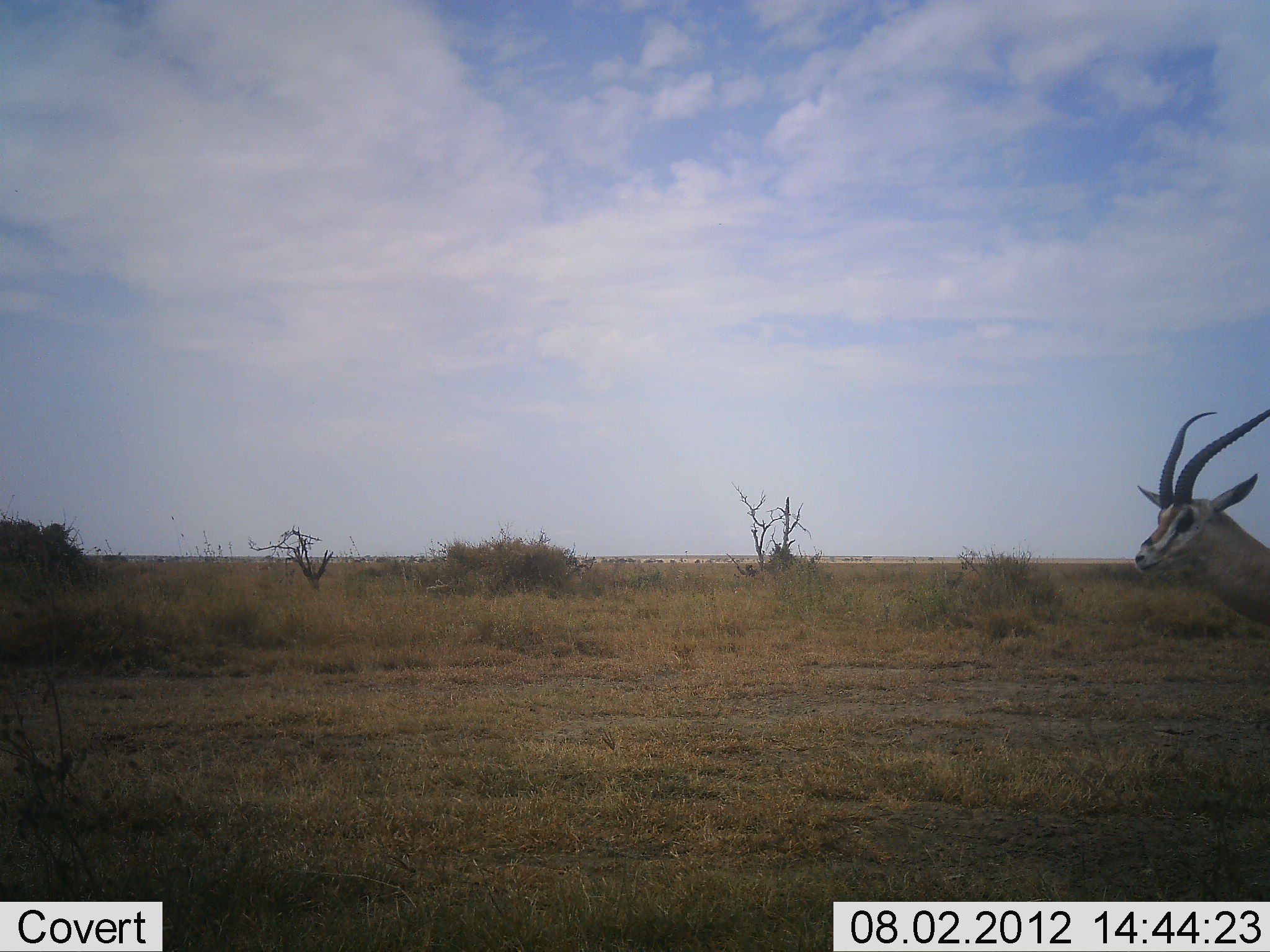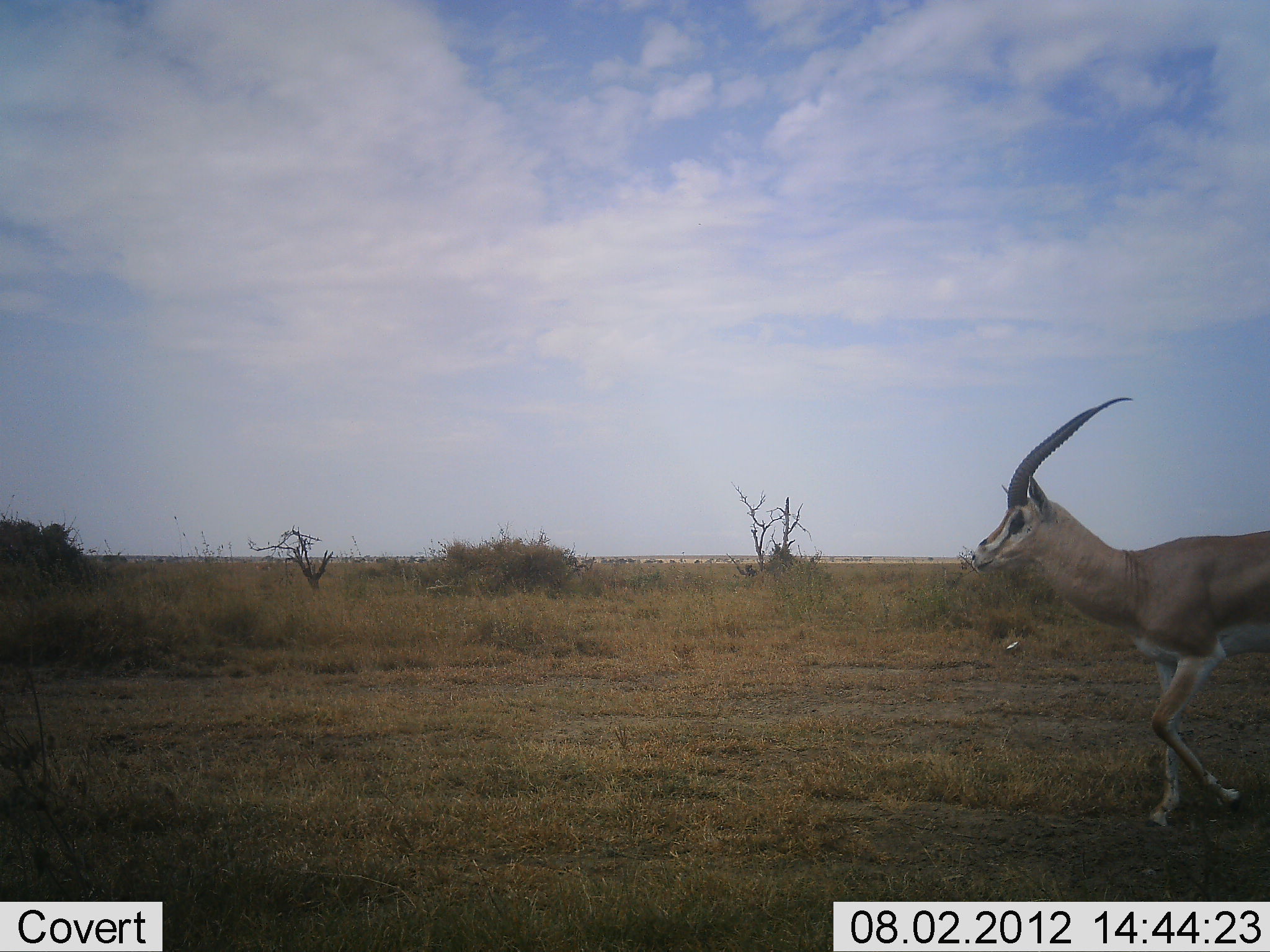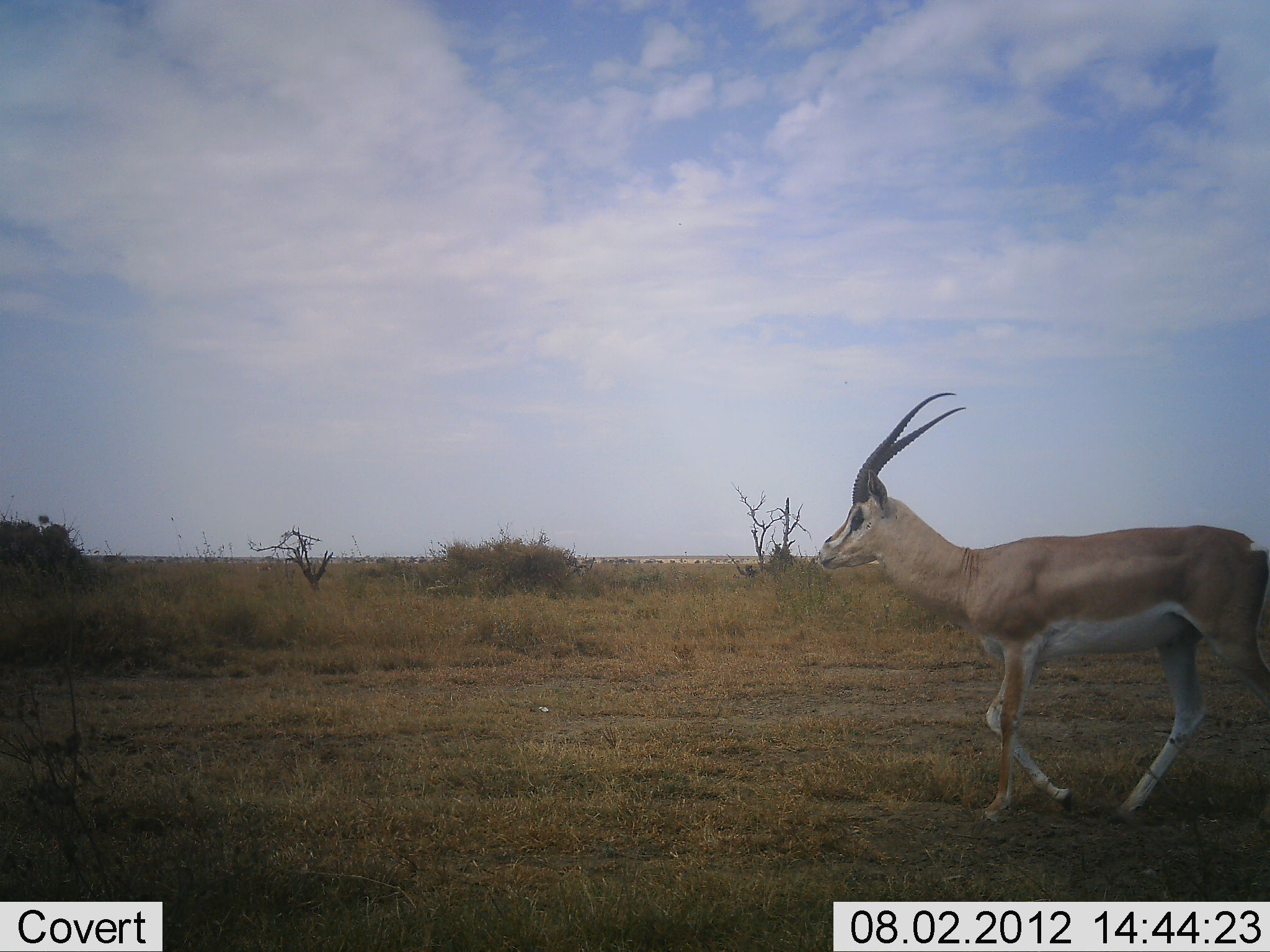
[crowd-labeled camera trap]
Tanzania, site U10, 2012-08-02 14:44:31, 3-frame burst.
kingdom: Animalia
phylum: Chordata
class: Mammalia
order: Artiodactyla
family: Bovidae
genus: Nanger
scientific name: Nanger granti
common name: grant's gazelle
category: gazellegrants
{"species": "gazellegrants (grant's gazelle) (Nanger granti)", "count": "1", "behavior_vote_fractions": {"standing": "0%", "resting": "0%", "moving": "100%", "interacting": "0%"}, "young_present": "0%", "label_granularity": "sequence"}